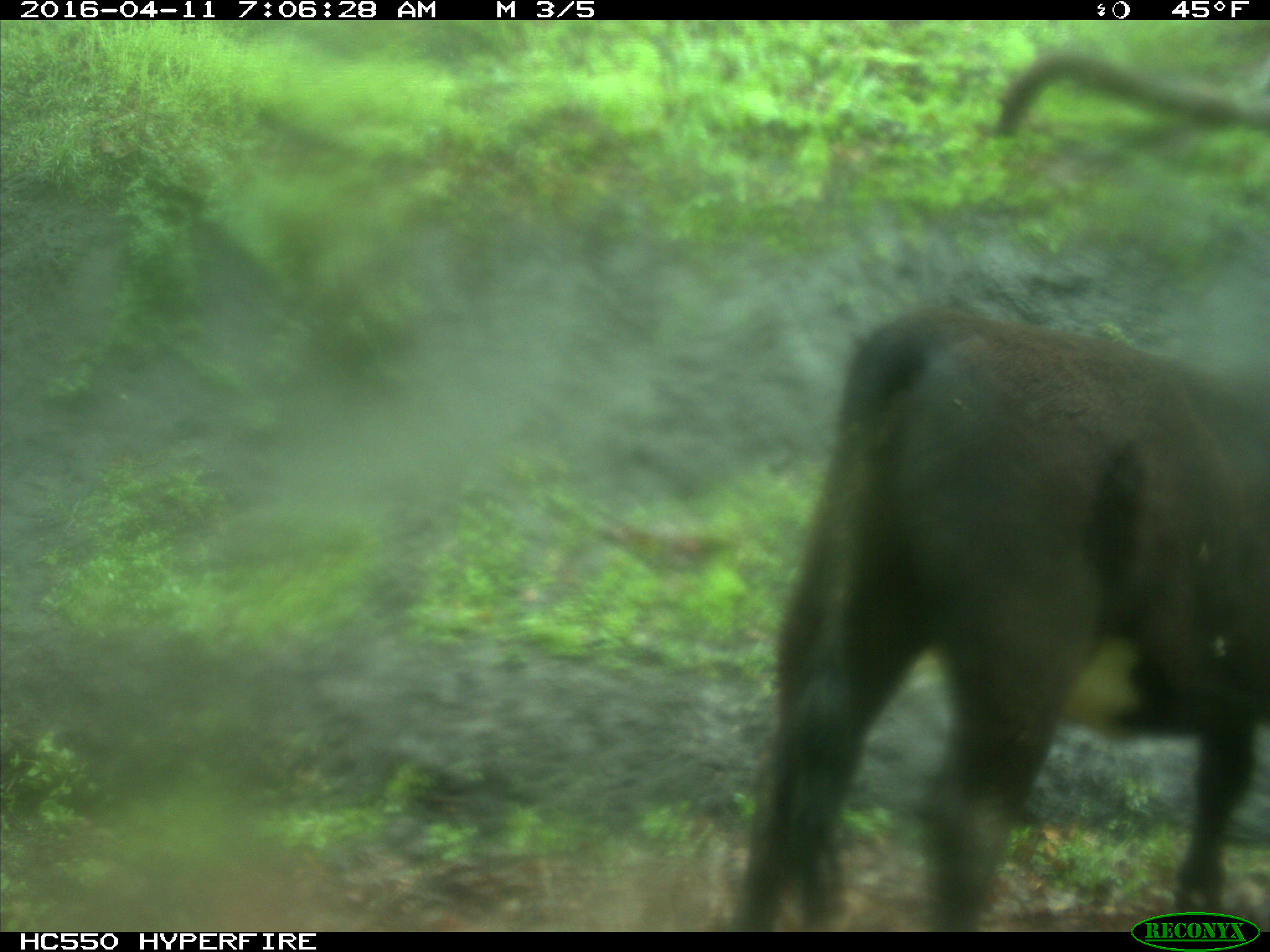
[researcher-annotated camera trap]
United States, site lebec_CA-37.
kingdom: Animalia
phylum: Chordata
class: Mammalia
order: Artiodactyla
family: Bovidae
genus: Bos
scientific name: Bos taurus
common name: domestic cow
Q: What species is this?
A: Bos taurus (domestic cow).